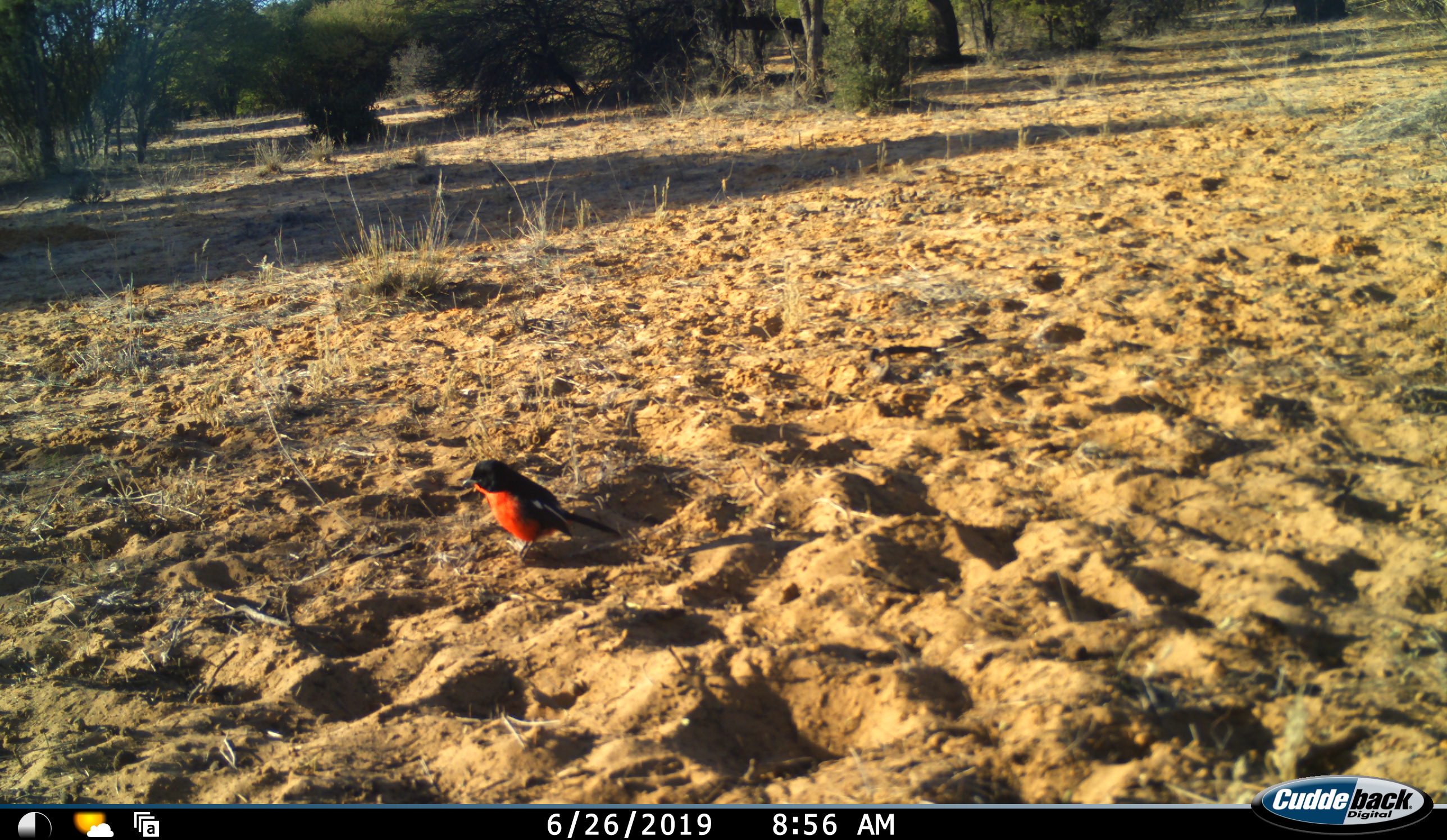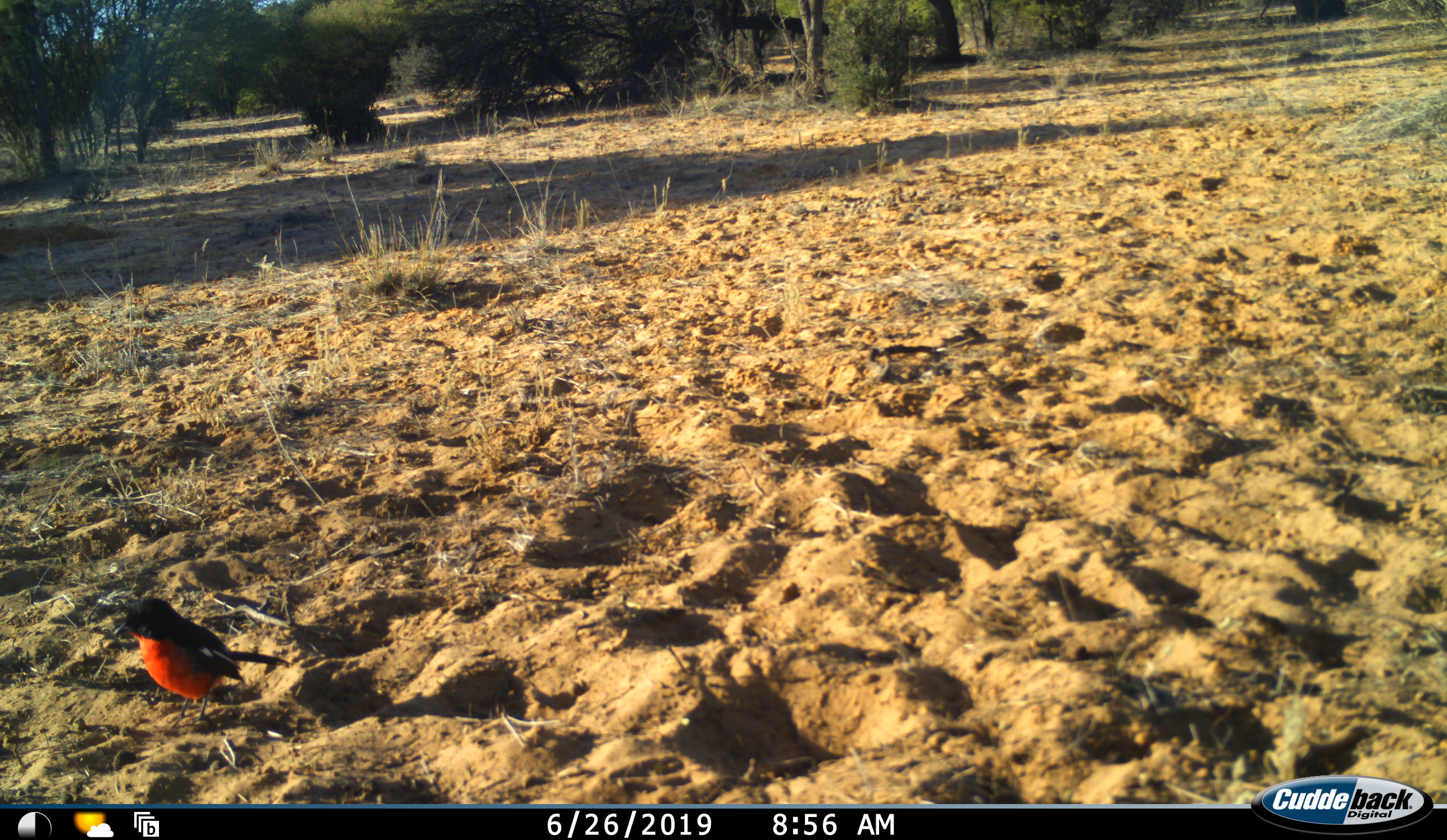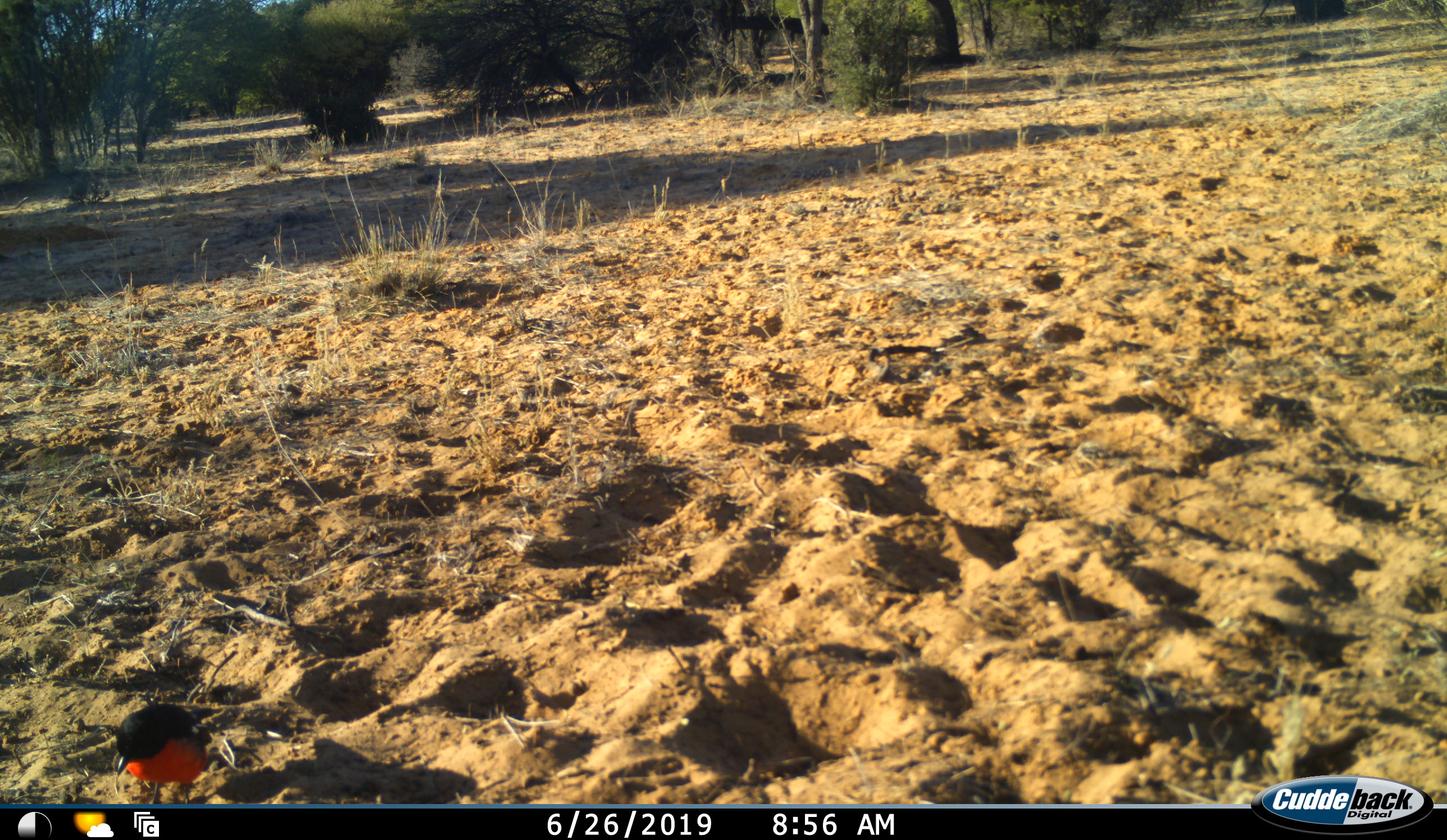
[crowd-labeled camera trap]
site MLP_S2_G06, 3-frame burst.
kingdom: Animalia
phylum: Chordata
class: Aves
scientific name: Aves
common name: bird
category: birdother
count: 1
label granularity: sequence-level